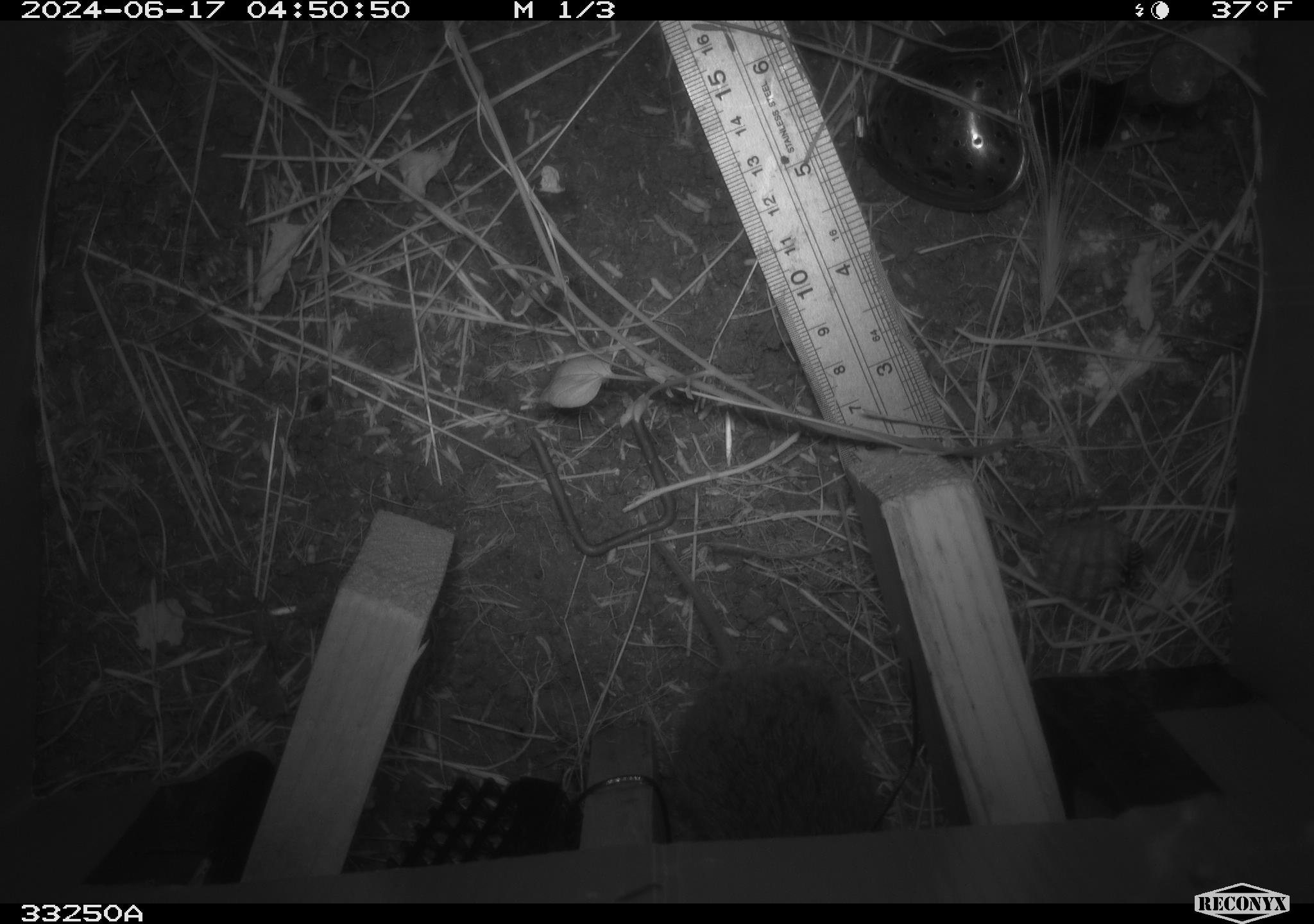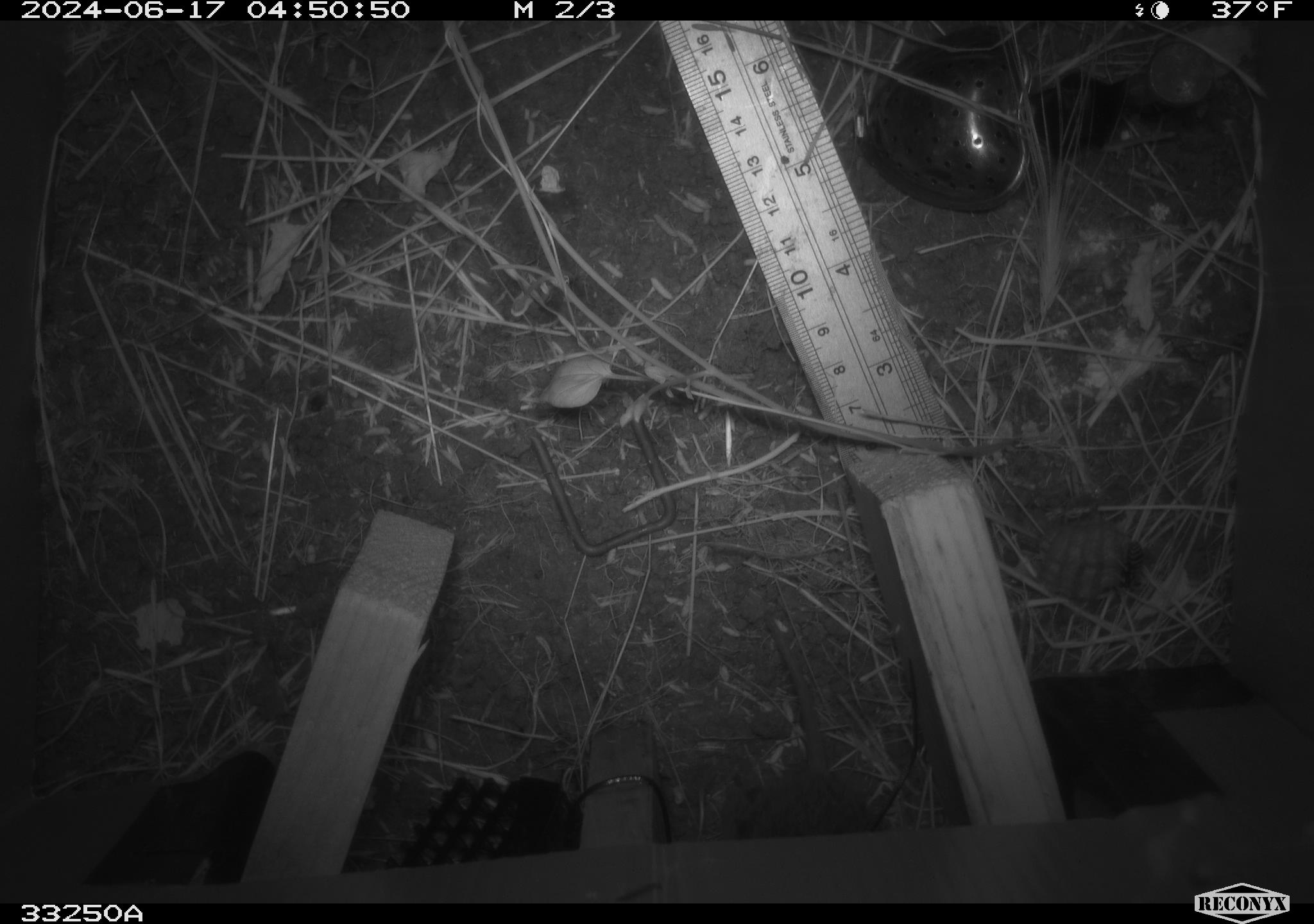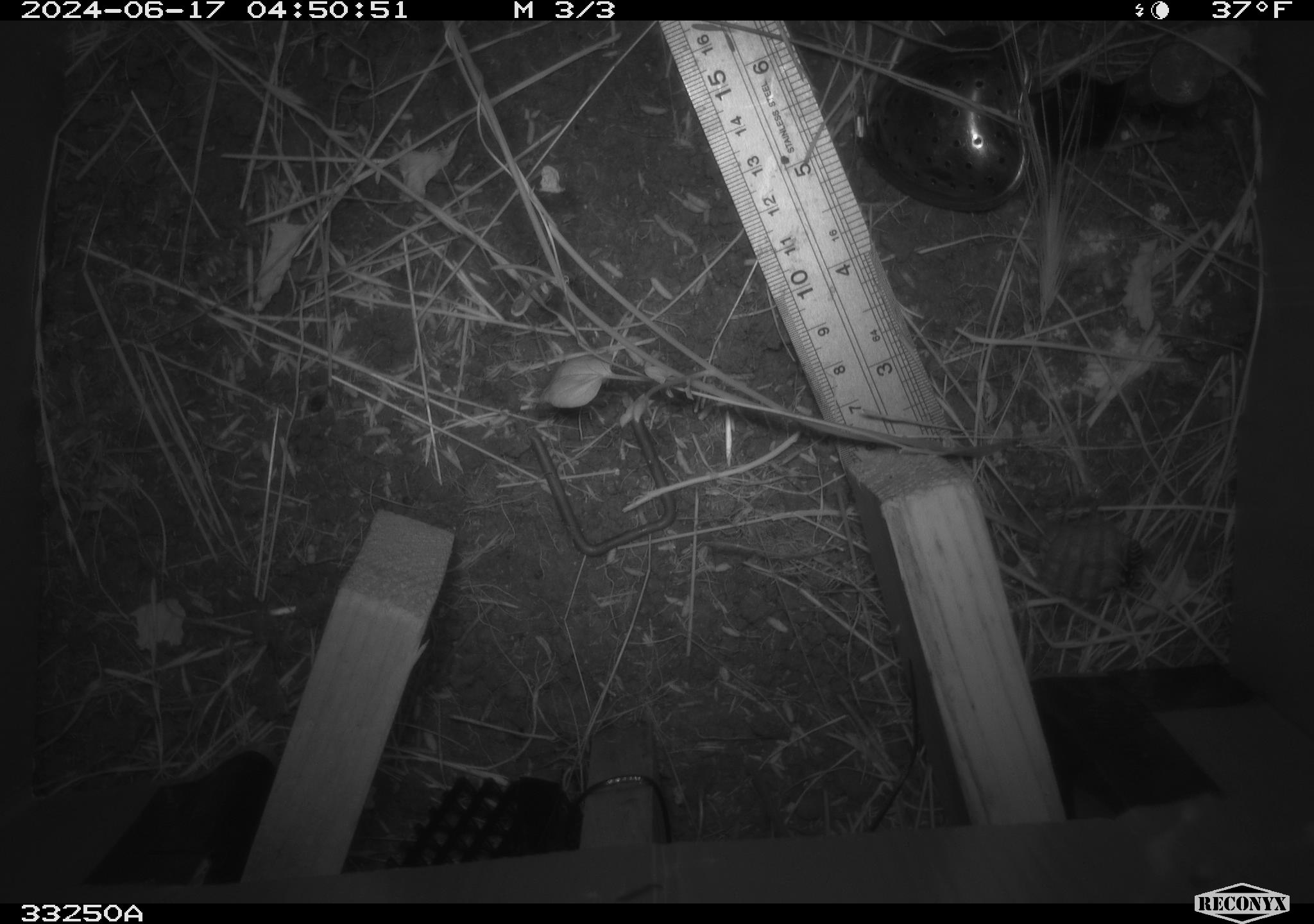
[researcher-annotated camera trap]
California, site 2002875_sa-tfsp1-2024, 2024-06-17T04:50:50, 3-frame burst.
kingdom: Animalia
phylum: Chordata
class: Mammalia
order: Rodentia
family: Cricetidae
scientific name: Arvicolinae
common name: voles, lemmings, and muskrats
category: arvicolinae subfamily